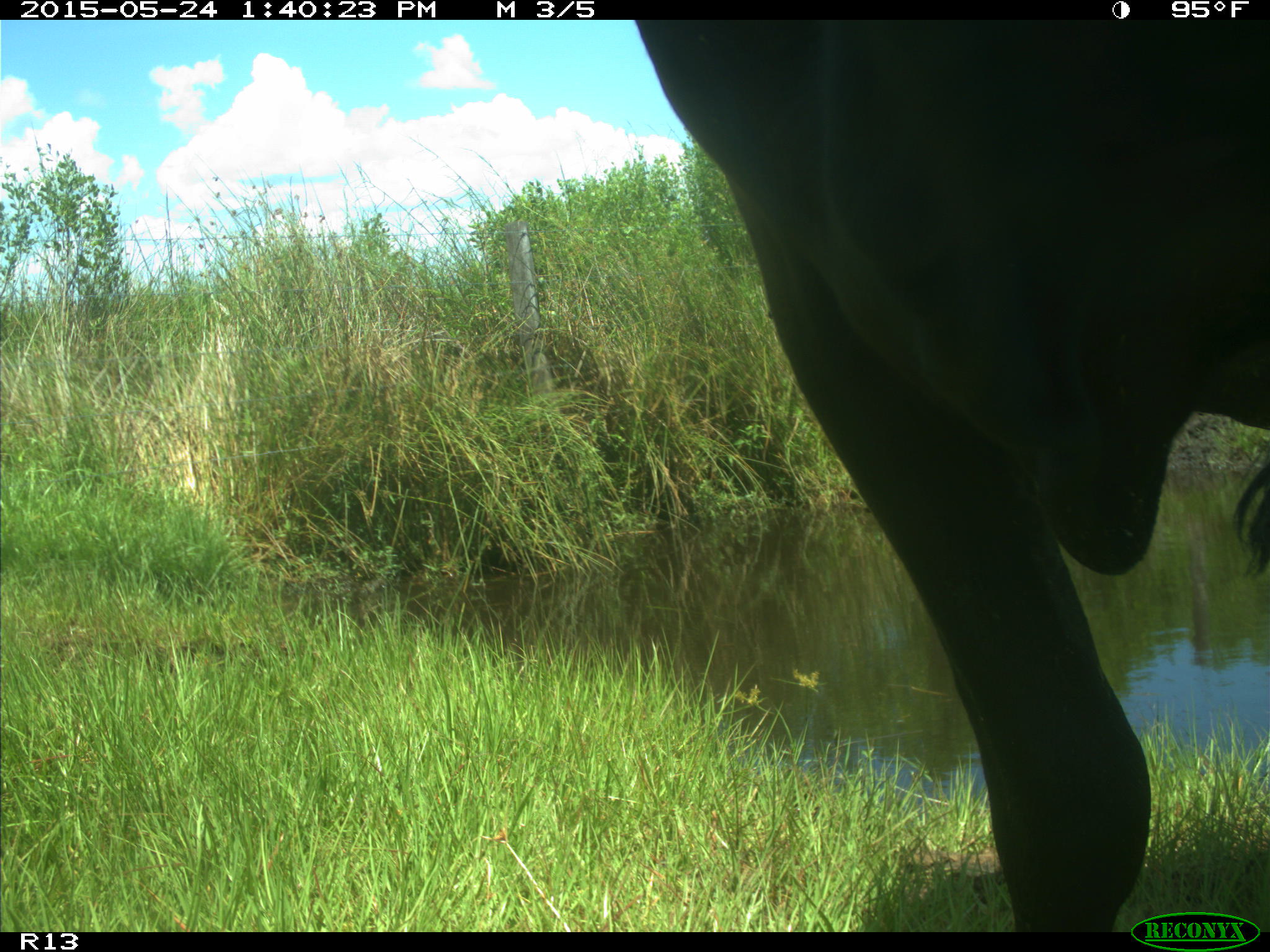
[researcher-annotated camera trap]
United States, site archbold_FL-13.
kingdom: Animalia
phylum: Chordata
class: Mammalia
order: Artiodactyla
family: Bovidae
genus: Bos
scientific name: Bos taurus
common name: domestic cow